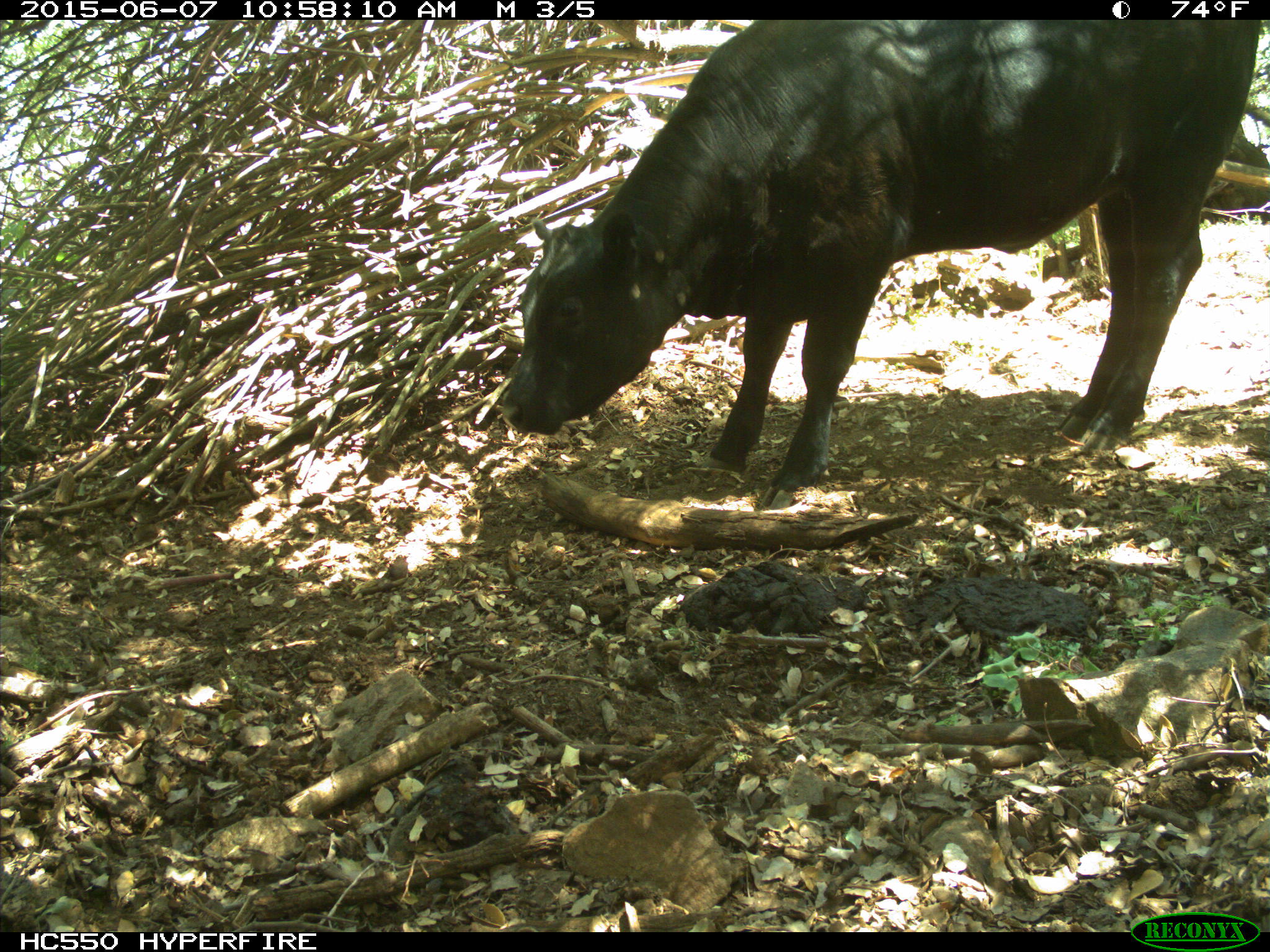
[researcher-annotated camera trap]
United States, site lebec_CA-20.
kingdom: Animalia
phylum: Chordata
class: Mammalia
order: Artiodactyla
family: Bovidae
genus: Bos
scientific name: Bos taurus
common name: domestic cow